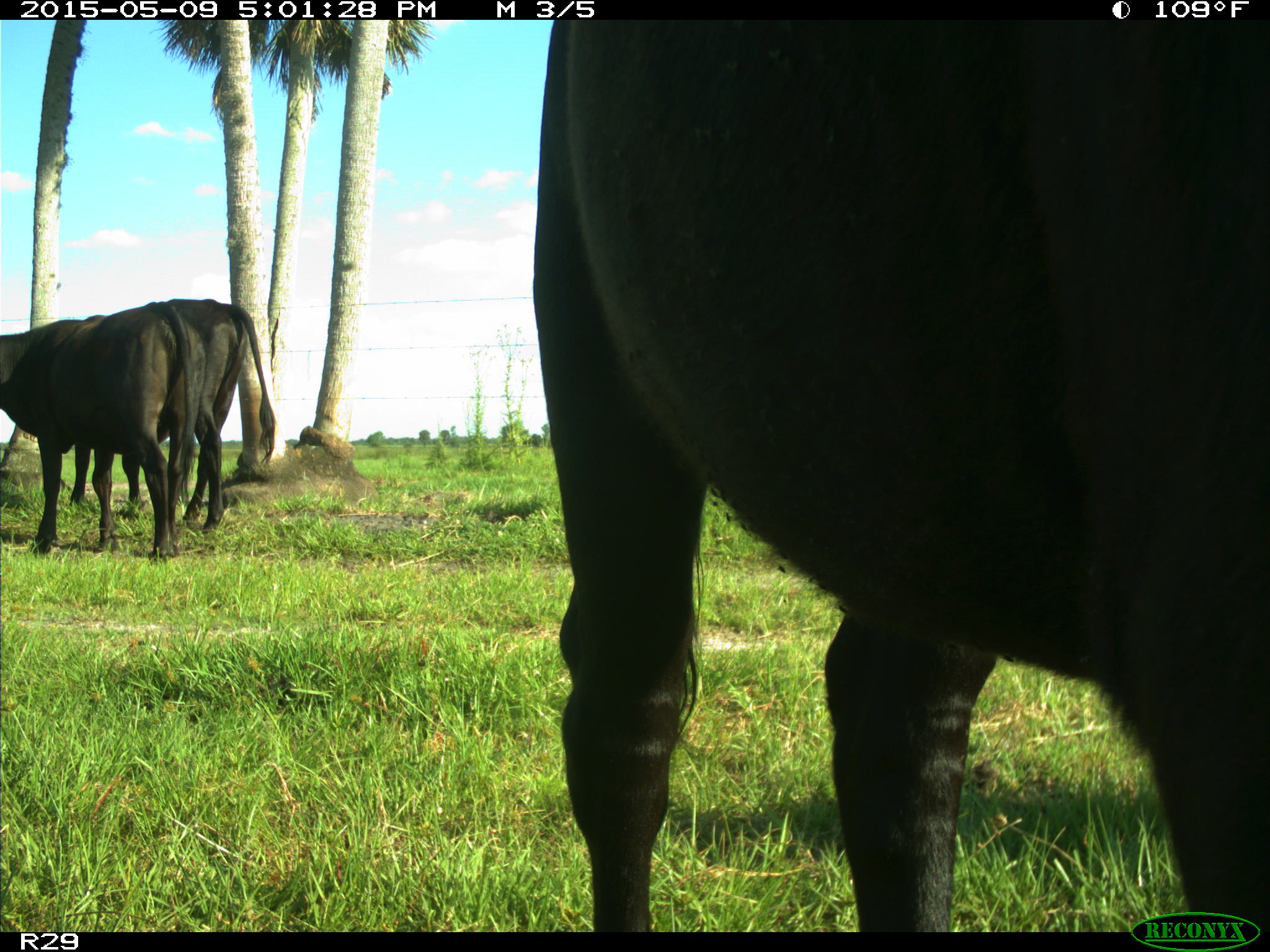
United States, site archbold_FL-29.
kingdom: Animalia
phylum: Chordata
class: Mammalia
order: Artiodactyla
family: Bovidae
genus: Bos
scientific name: Bos taurus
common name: domestic cow